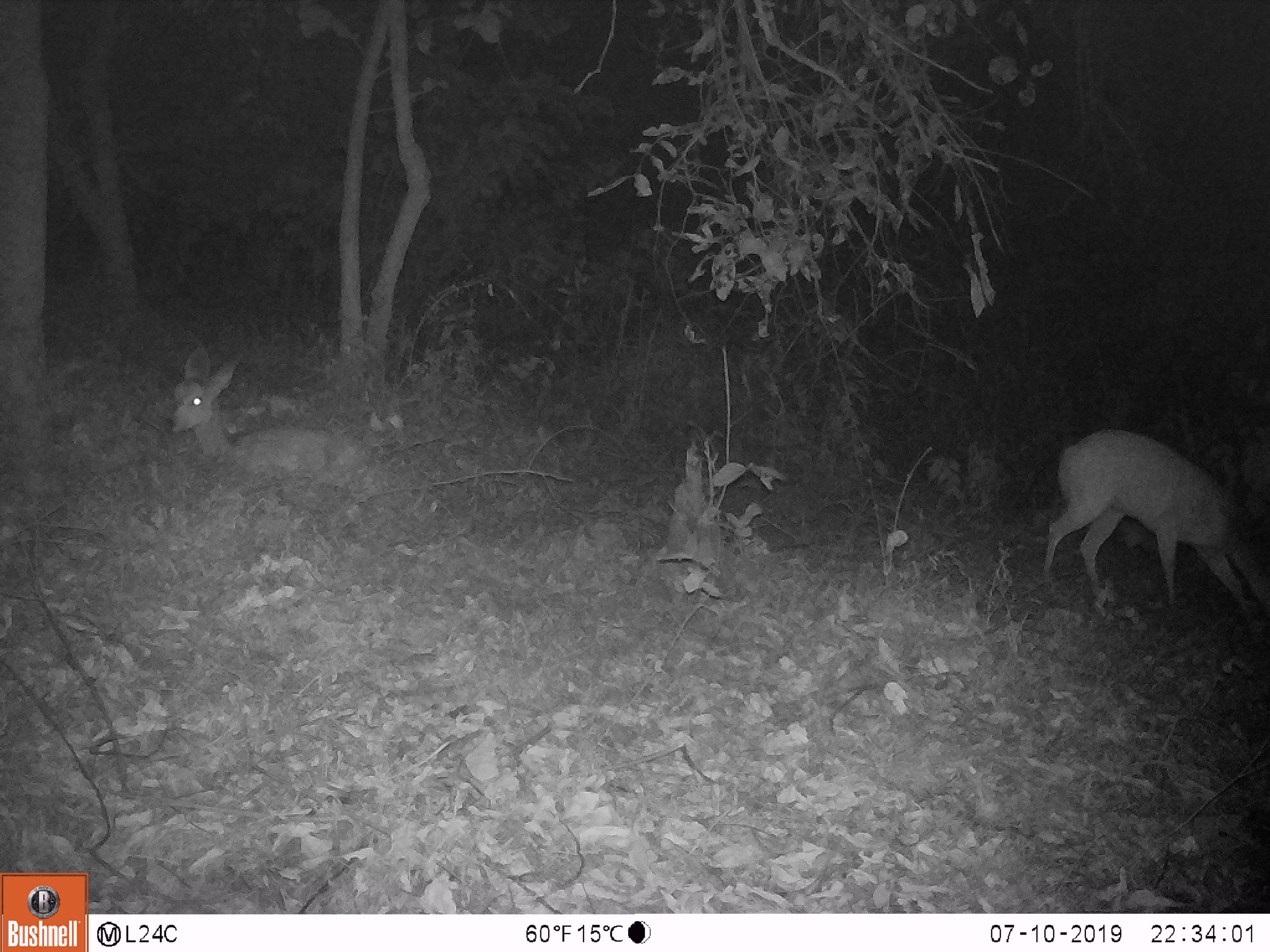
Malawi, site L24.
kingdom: Animalia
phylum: Chordata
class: Mammalia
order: Artiodactyla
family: Bovidae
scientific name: Antilopinae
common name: small antelope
Small antelope (Antilopinae), count 2.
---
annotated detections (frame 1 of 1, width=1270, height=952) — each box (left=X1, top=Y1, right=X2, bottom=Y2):
small antelope: (left=1031, top=417, right=1269, bottom=631); (left=166, top=340, right=386, bottom=489)